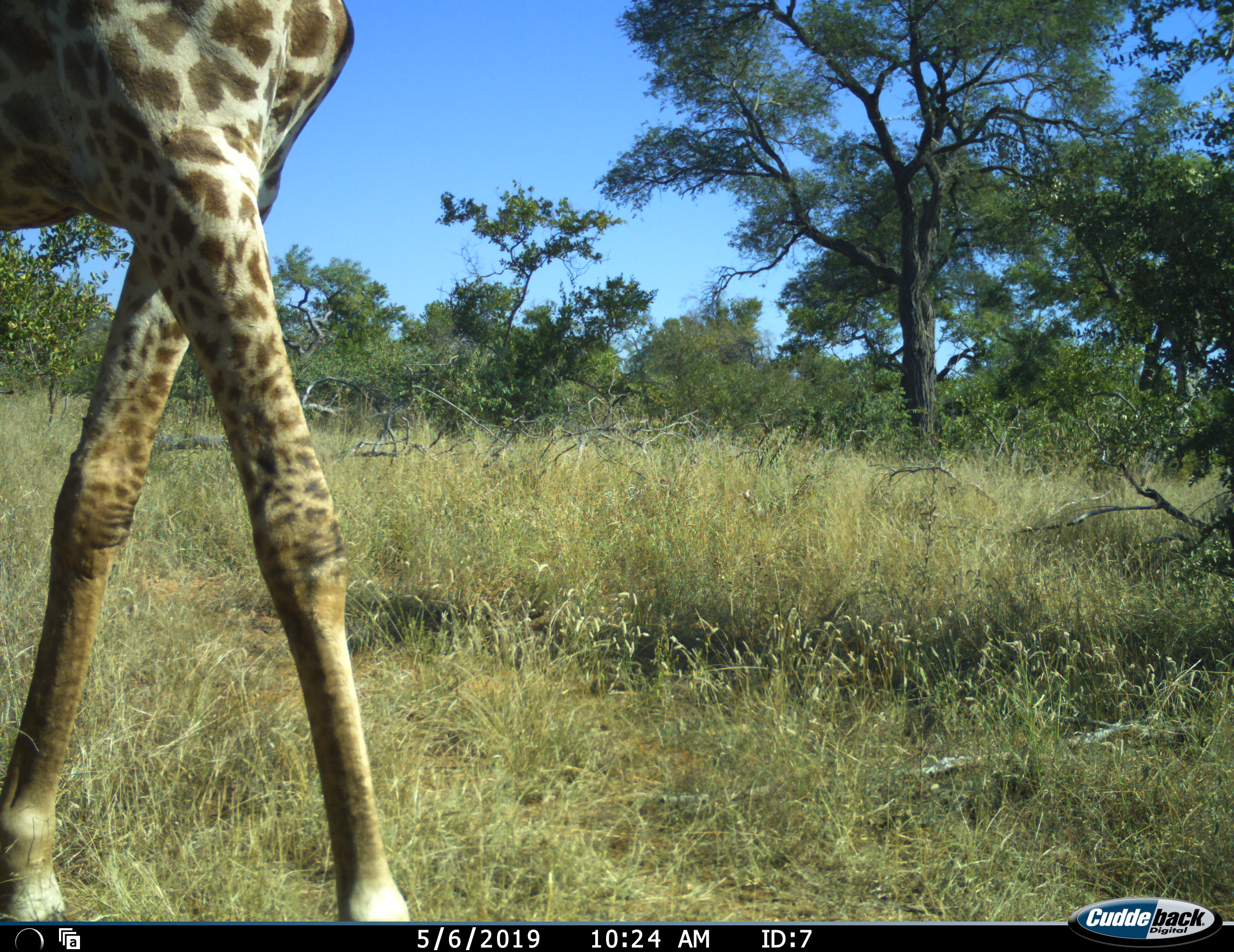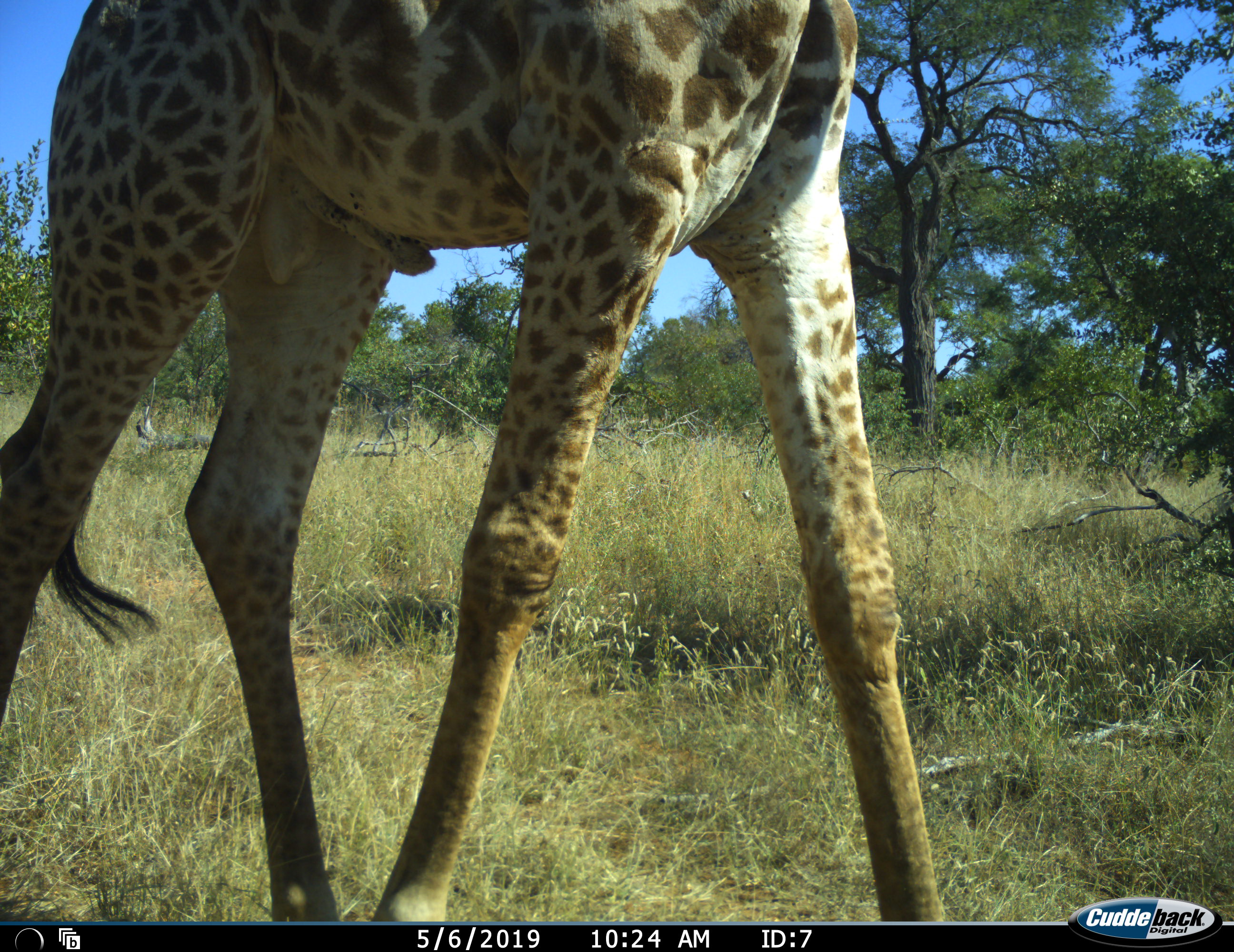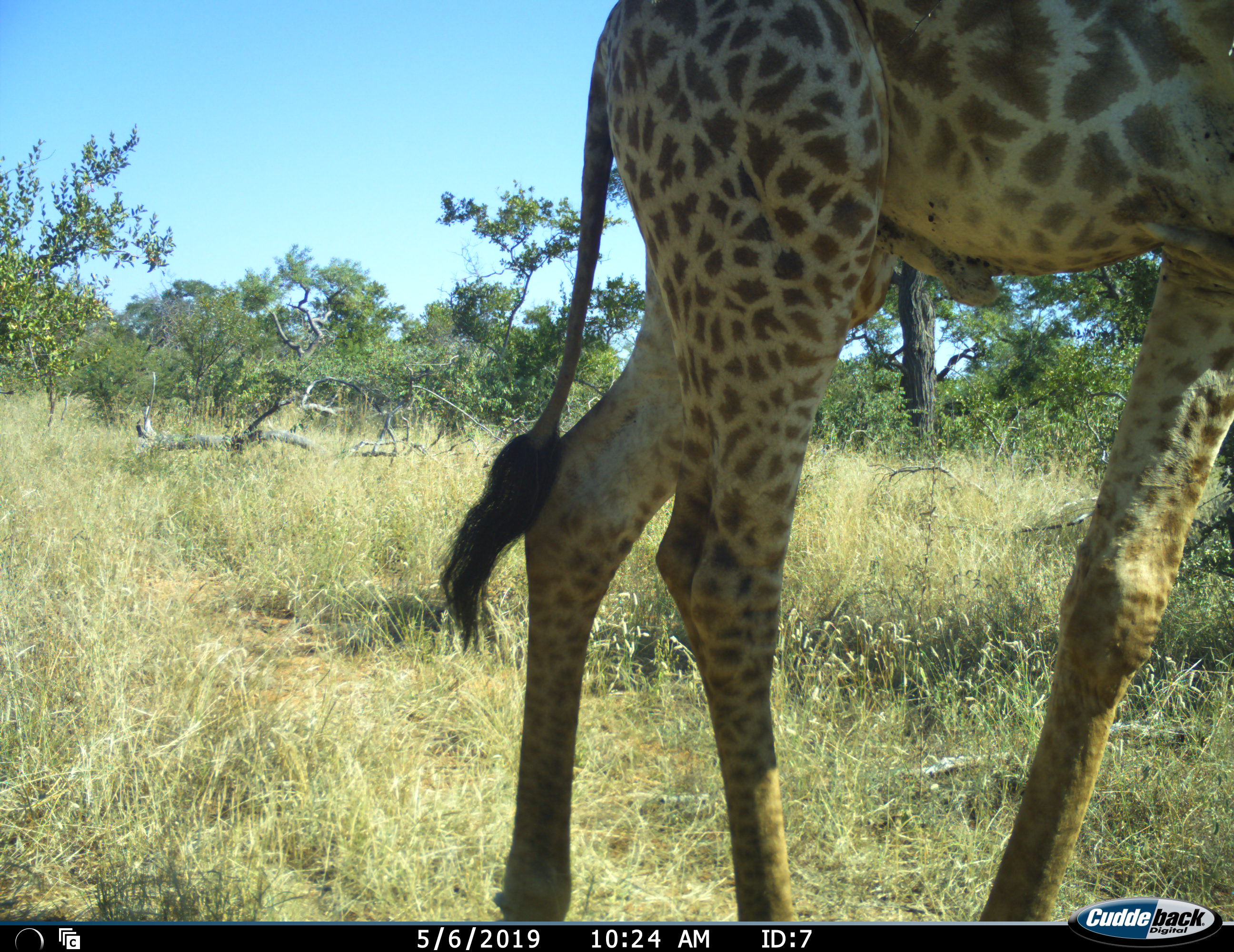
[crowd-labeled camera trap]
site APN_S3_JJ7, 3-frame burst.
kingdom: Animalia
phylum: Chordata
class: Mammalia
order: Artiodactyla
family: Giraffidae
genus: Giraffa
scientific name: Giraffa camelopardalis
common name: giraffe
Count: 1.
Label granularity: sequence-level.